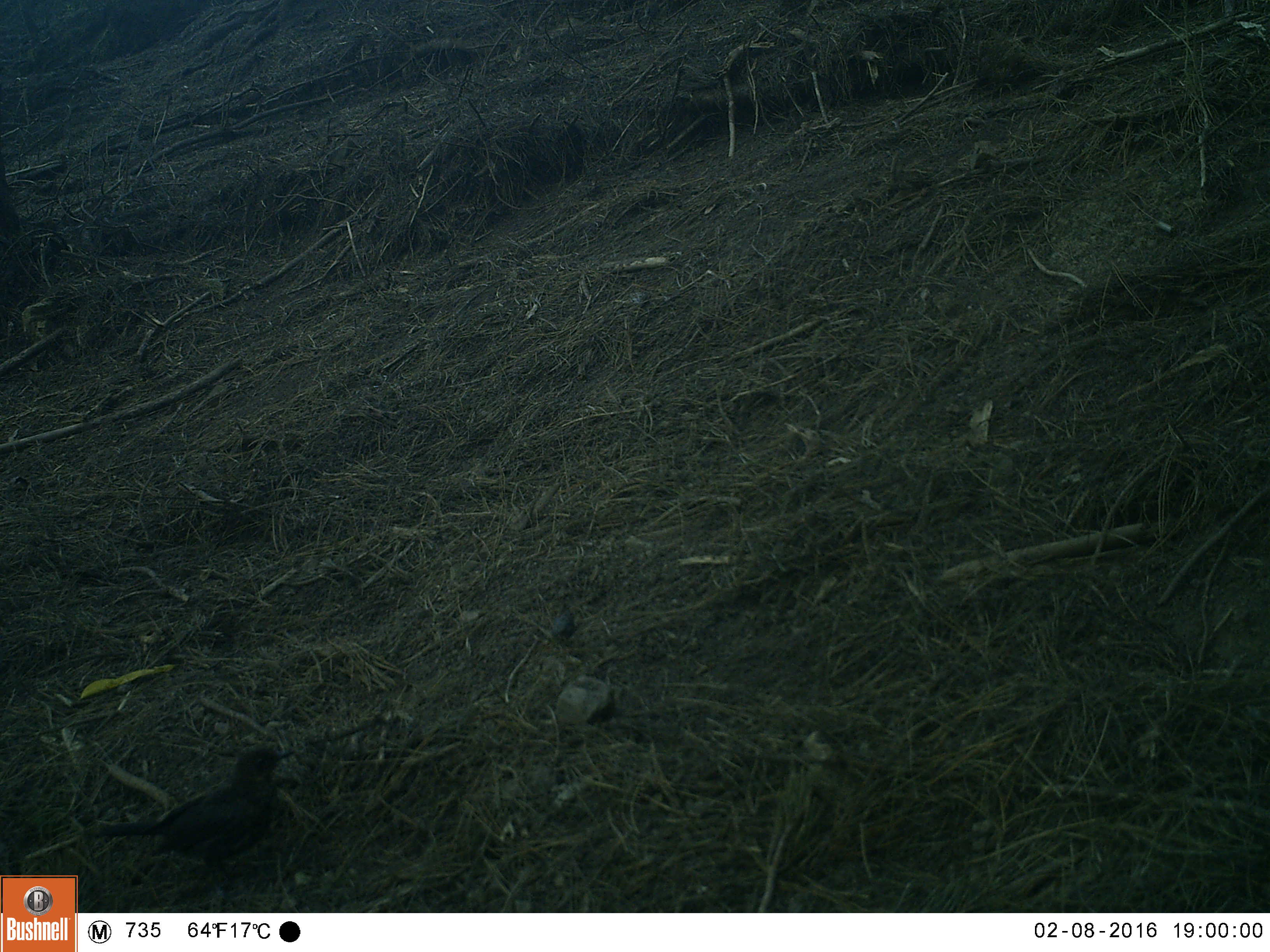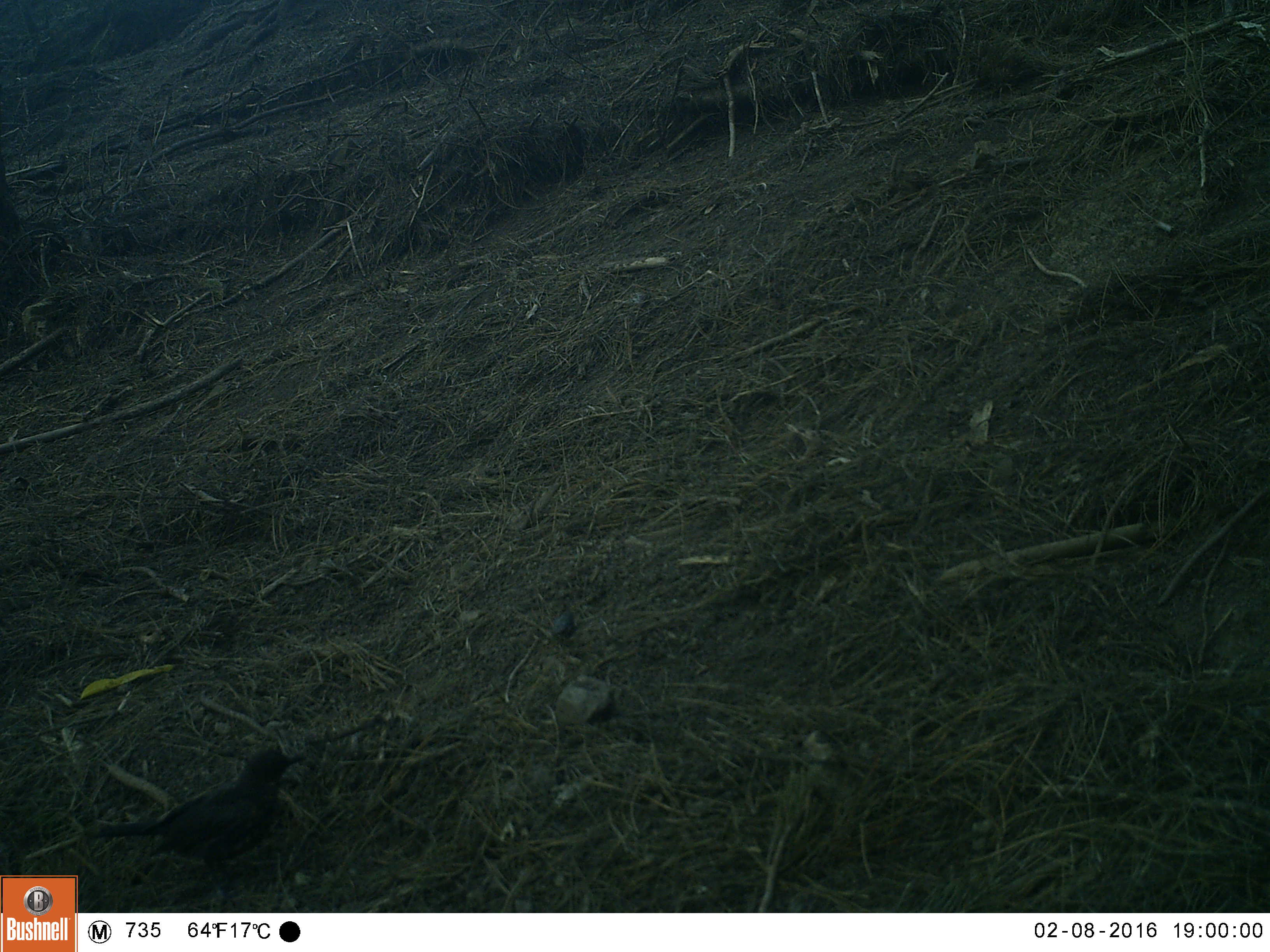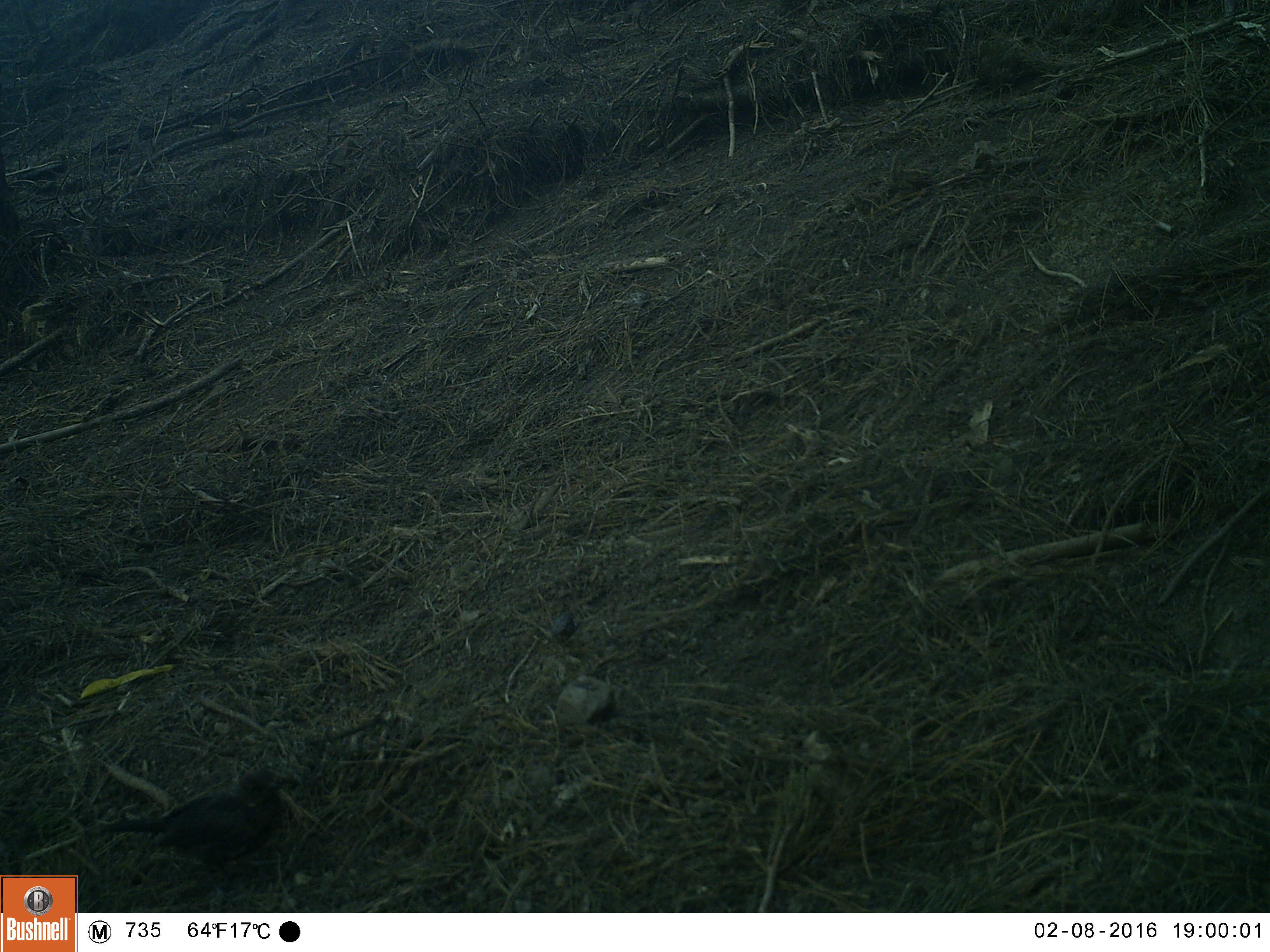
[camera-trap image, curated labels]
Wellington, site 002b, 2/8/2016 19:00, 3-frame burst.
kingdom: Animalia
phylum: Chordata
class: Aves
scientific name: Aves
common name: bird